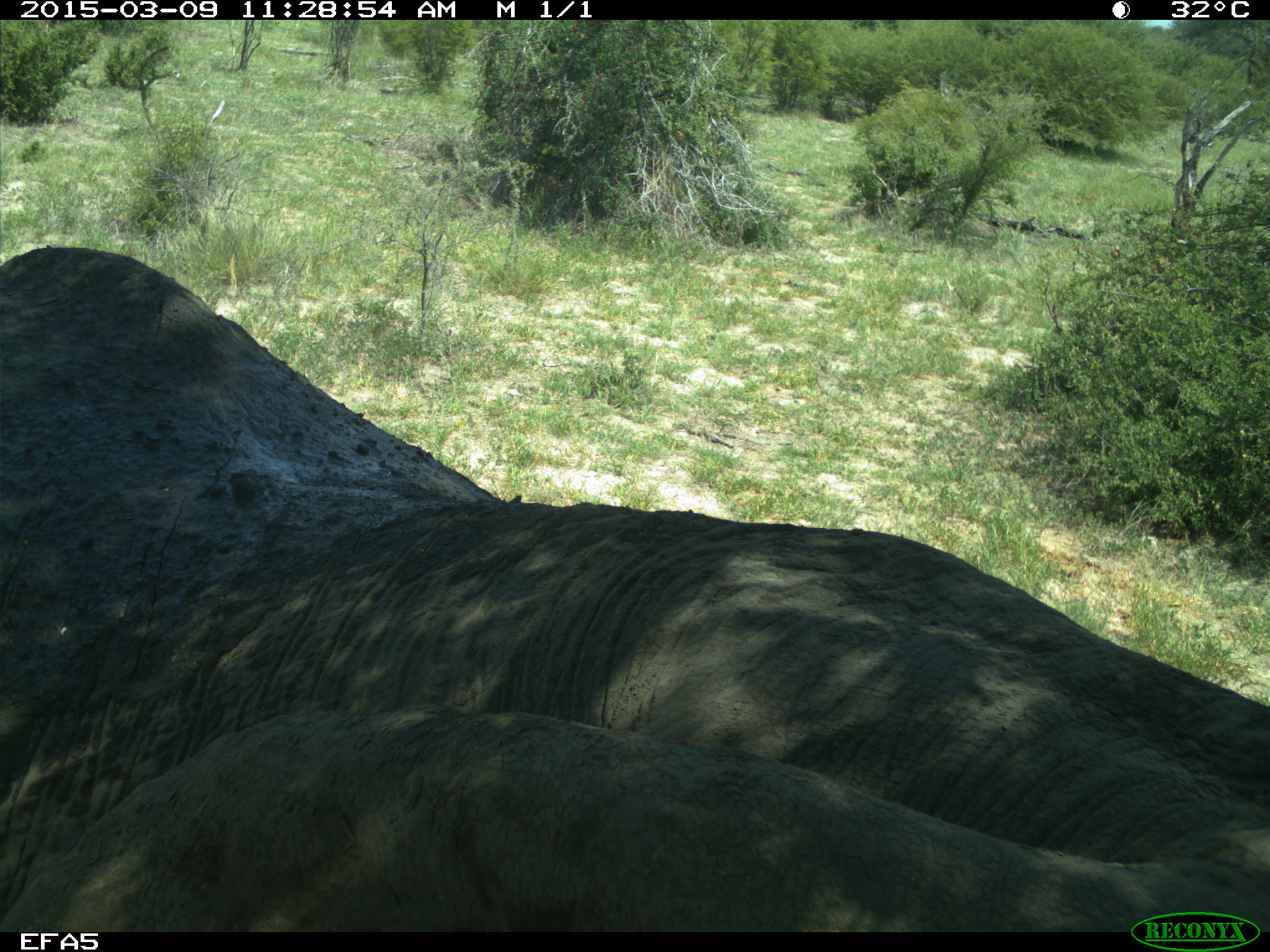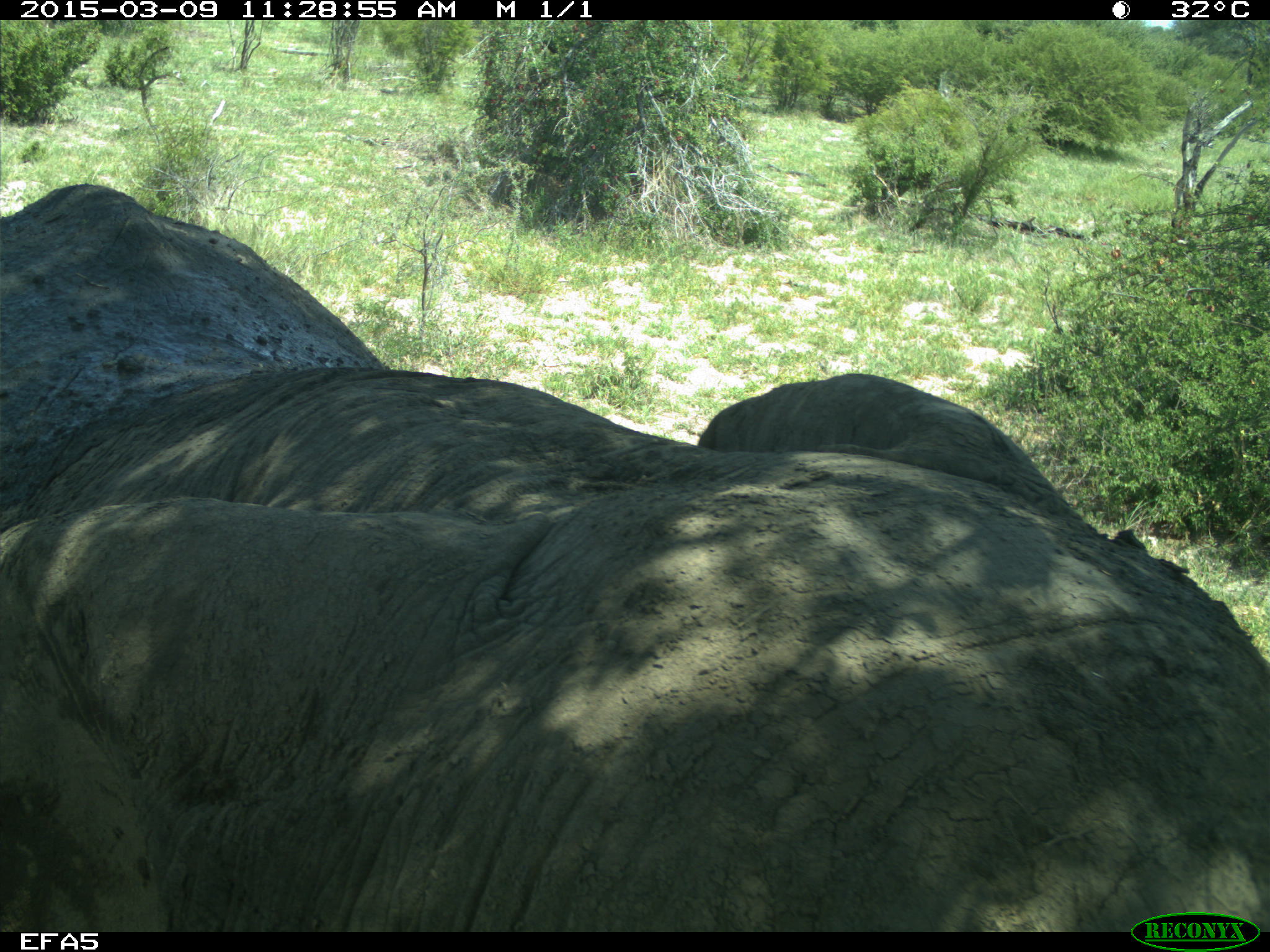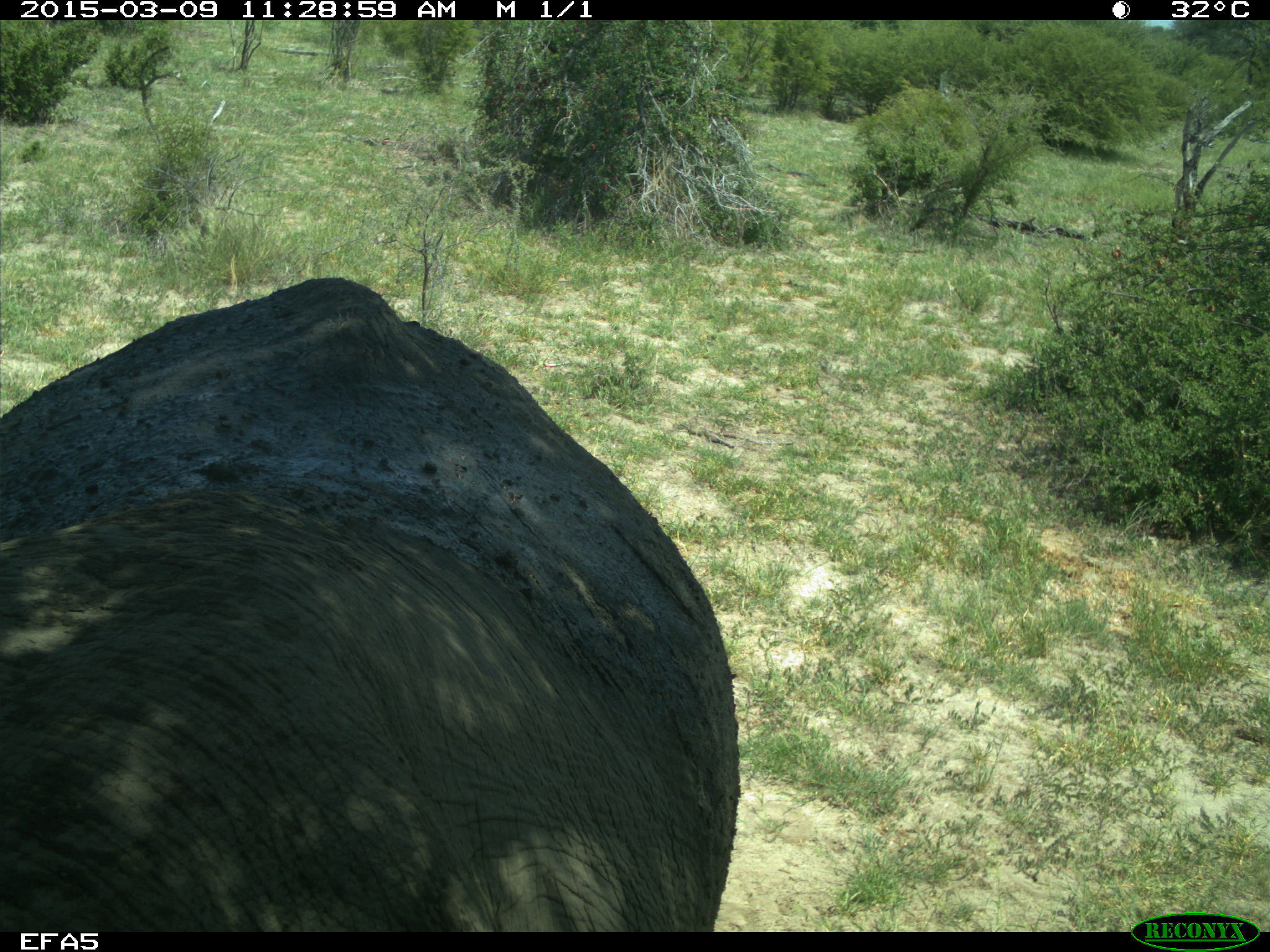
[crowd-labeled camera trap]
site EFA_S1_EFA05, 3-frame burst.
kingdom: Animalia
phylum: Chordata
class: Mammalia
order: Proboscidea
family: Elephantidae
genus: Loxodonta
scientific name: Loxodonta africana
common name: african bush elephant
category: elephant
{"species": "elephant (african bush elephant) (Loxodonta africana)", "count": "1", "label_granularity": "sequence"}